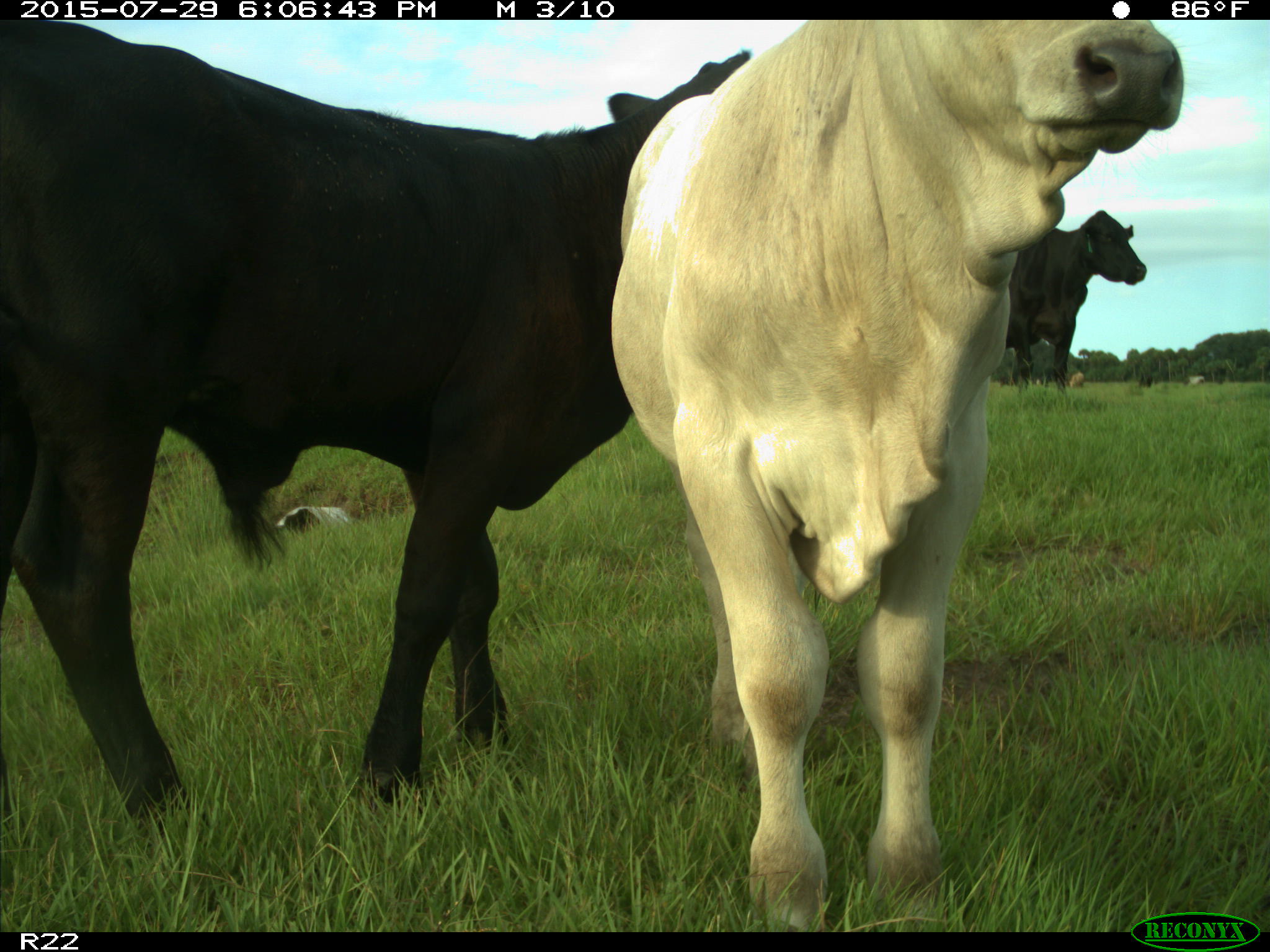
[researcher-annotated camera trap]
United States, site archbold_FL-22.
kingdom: Animalia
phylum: Chordata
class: Mammalia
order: Artiodactyla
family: Bovidae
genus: Bos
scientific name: Bos taurus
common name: domestic cow